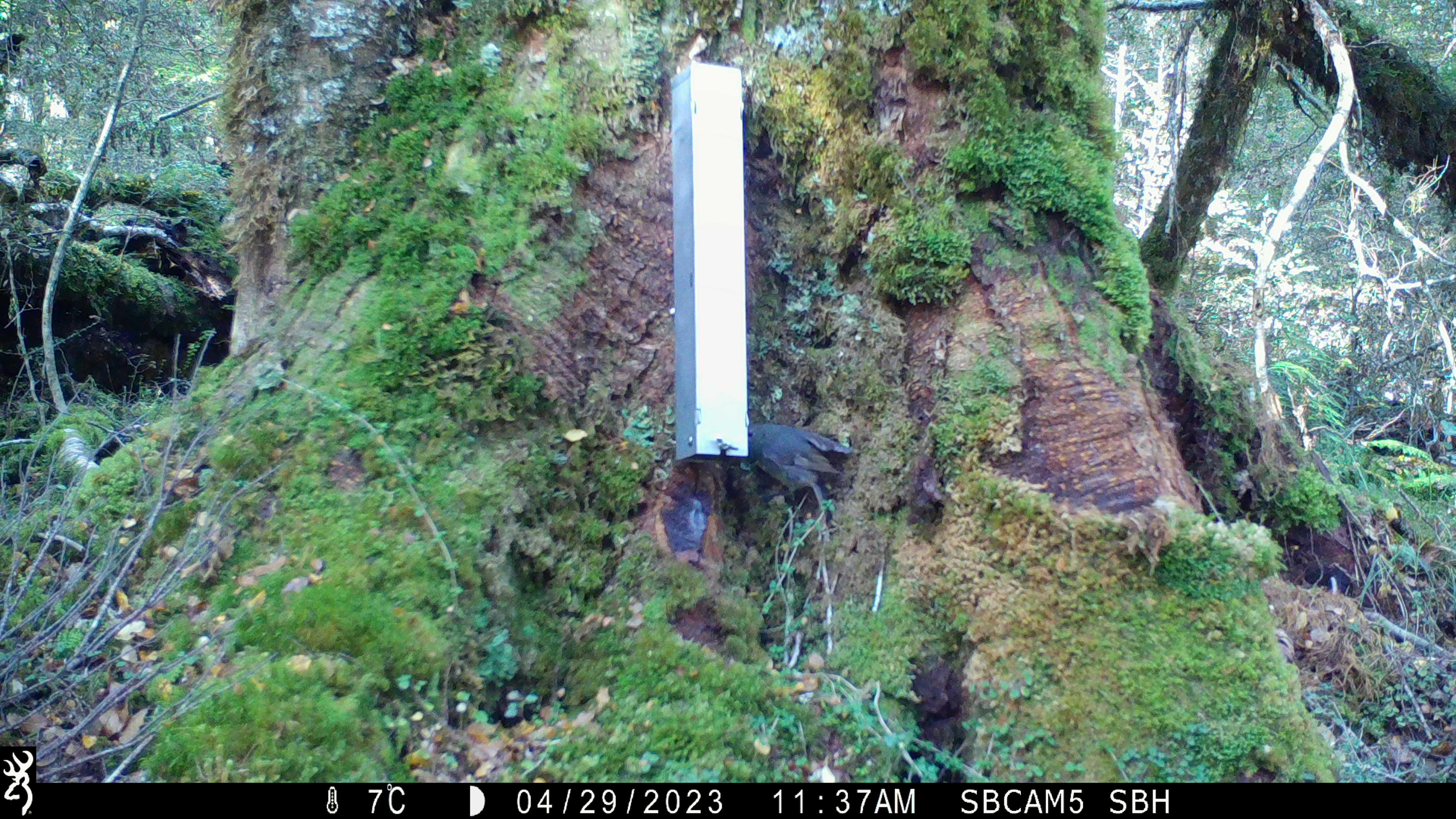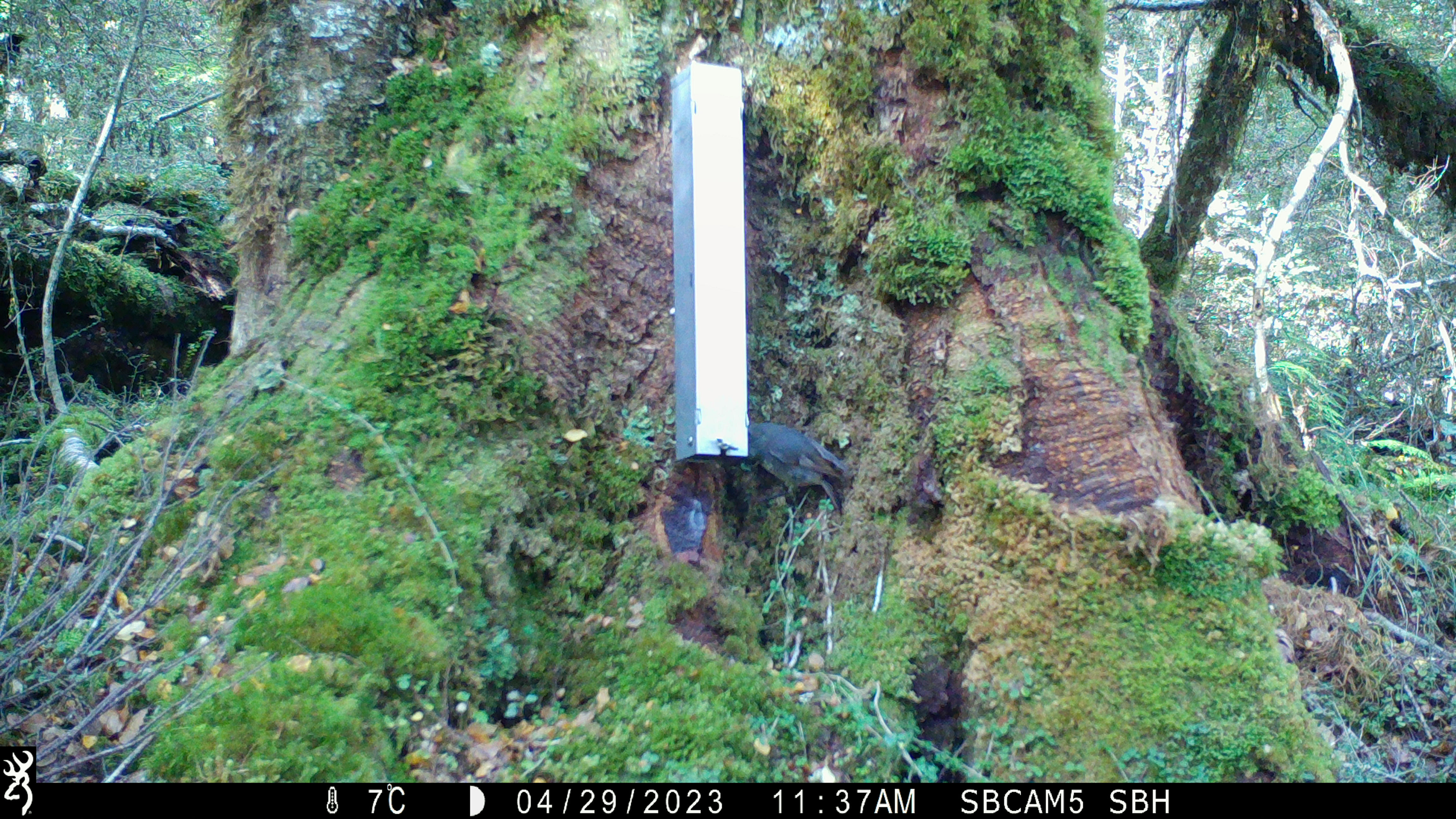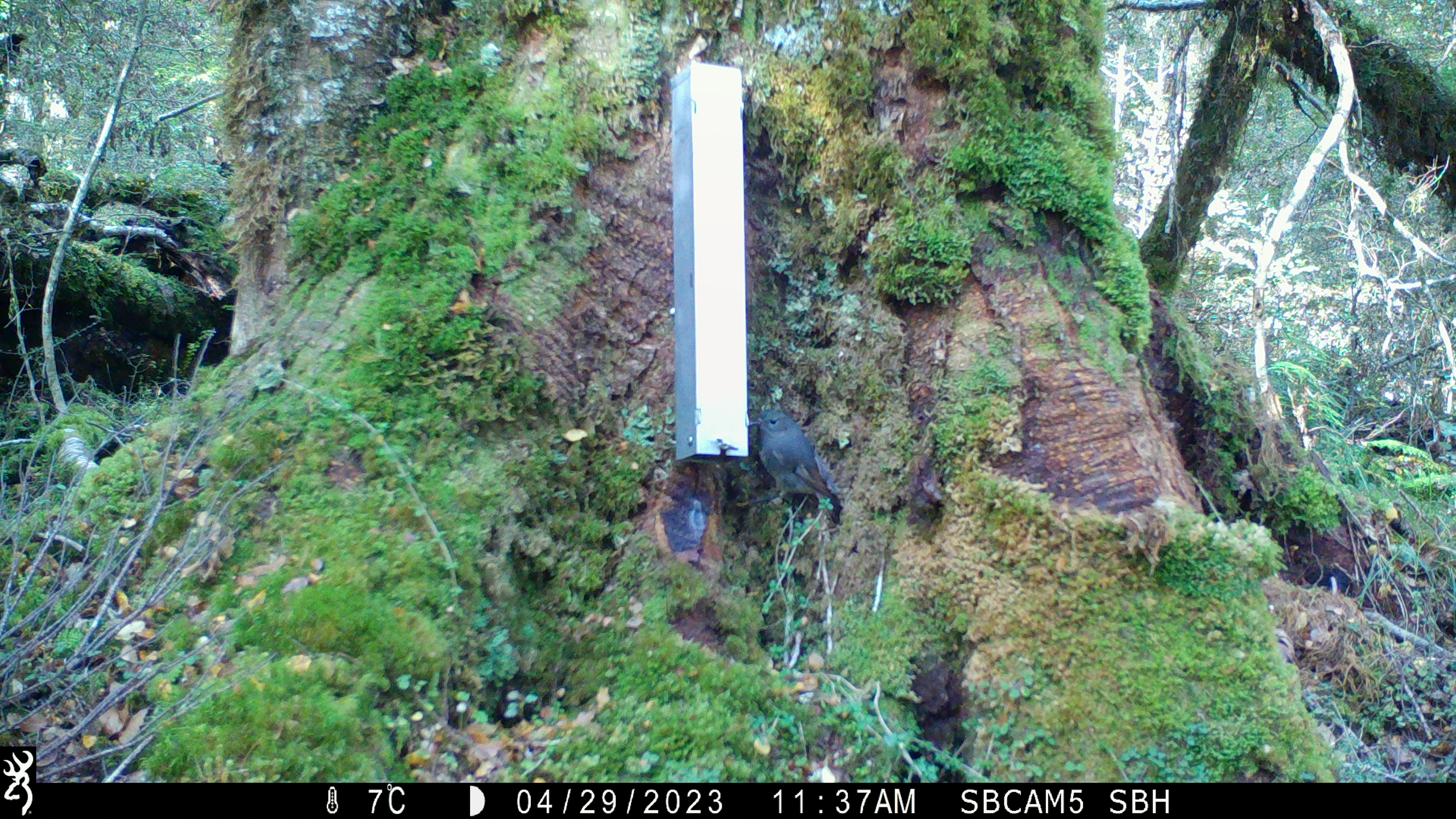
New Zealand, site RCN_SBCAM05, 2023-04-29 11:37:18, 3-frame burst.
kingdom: Animalia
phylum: Chordata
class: Aves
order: Passeriformes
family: Petroicidae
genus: Petroica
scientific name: Petroica australis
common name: new zealand robin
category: robin